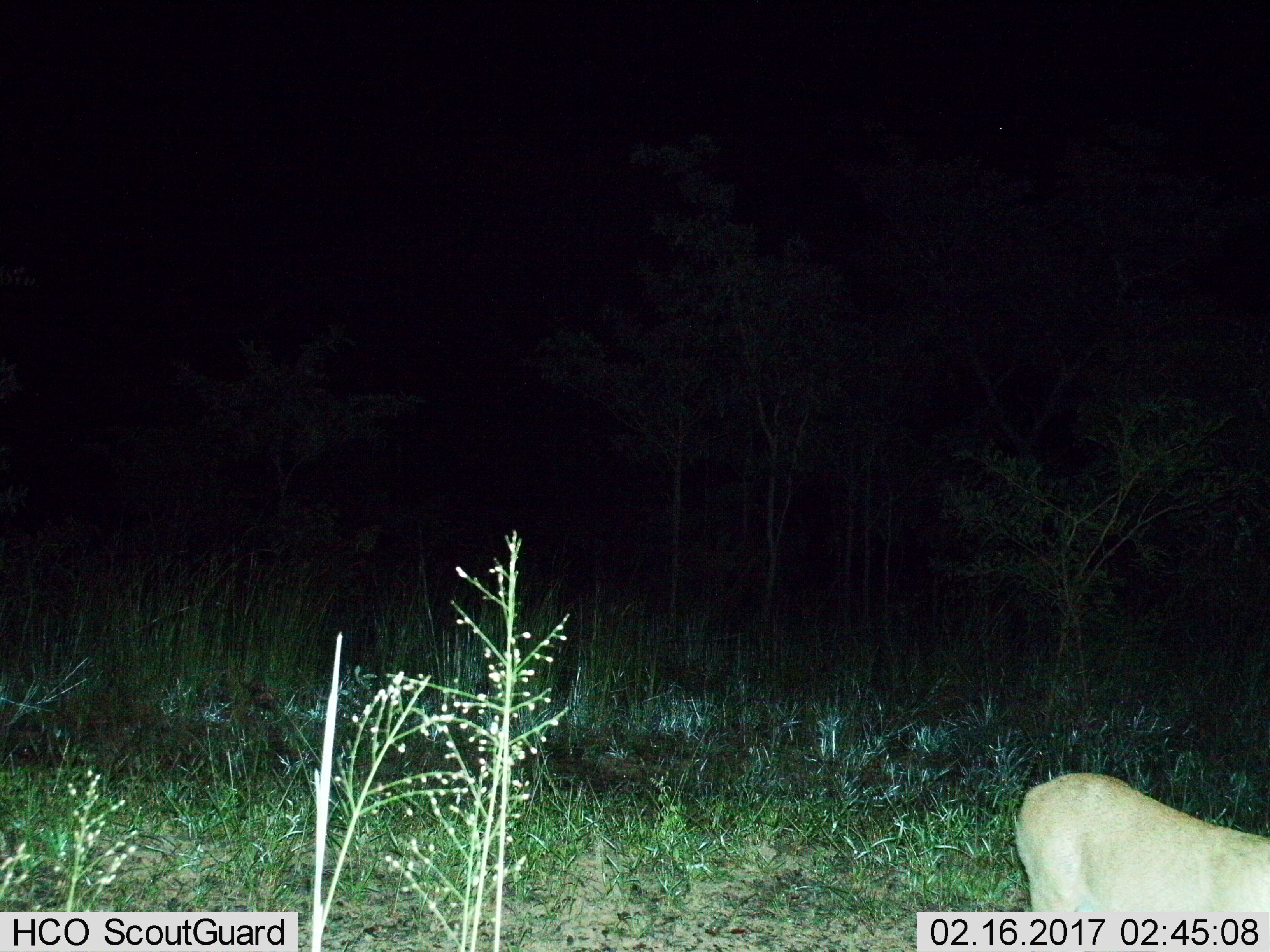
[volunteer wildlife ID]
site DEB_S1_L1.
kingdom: Animalia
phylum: Chordata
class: Mammalia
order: Artiodactyla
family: Bovidae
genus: Sylvicapra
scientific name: Sylvicapra grimmia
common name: common duiker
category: duikercommongrey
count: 1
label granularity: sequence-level